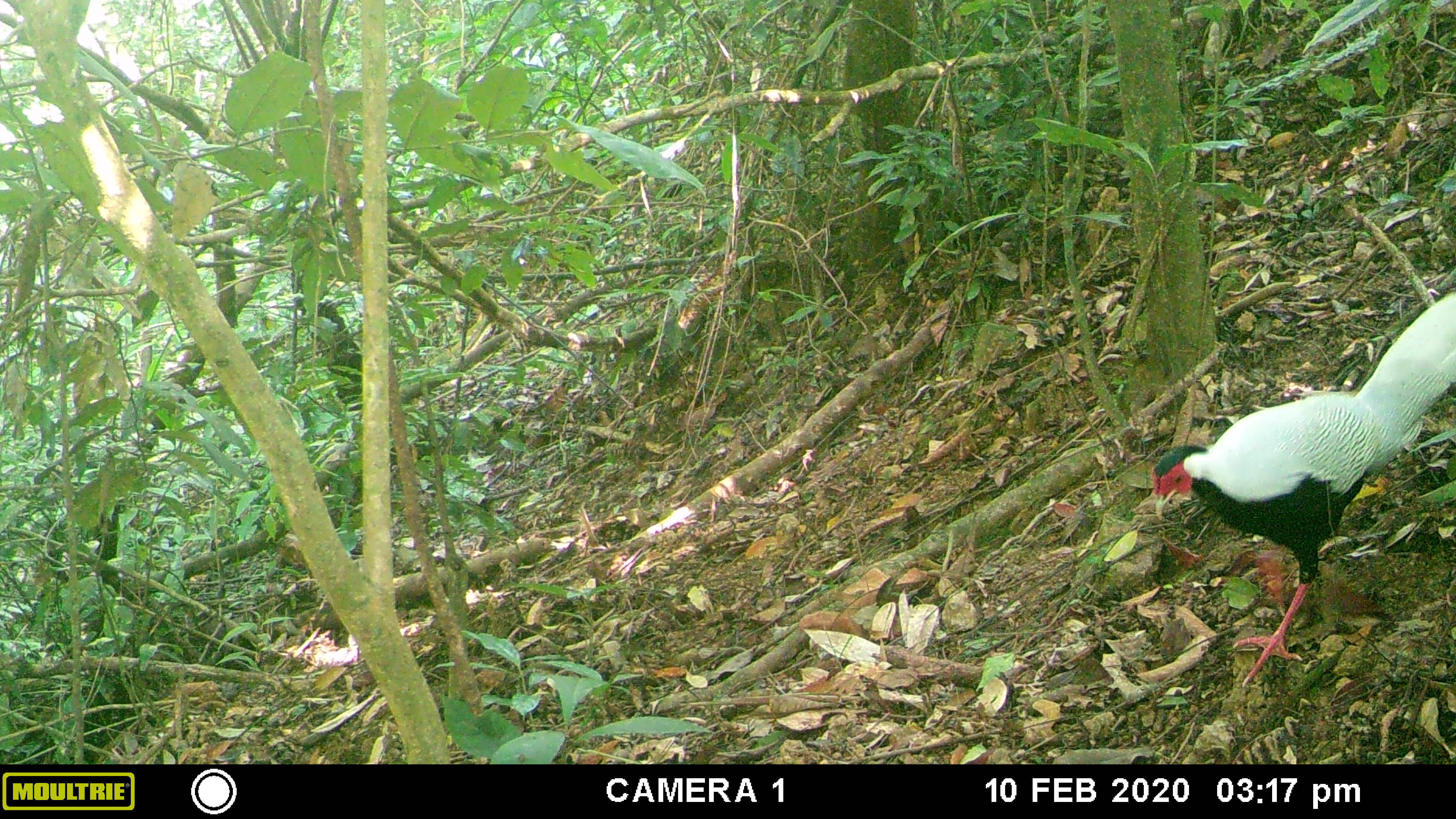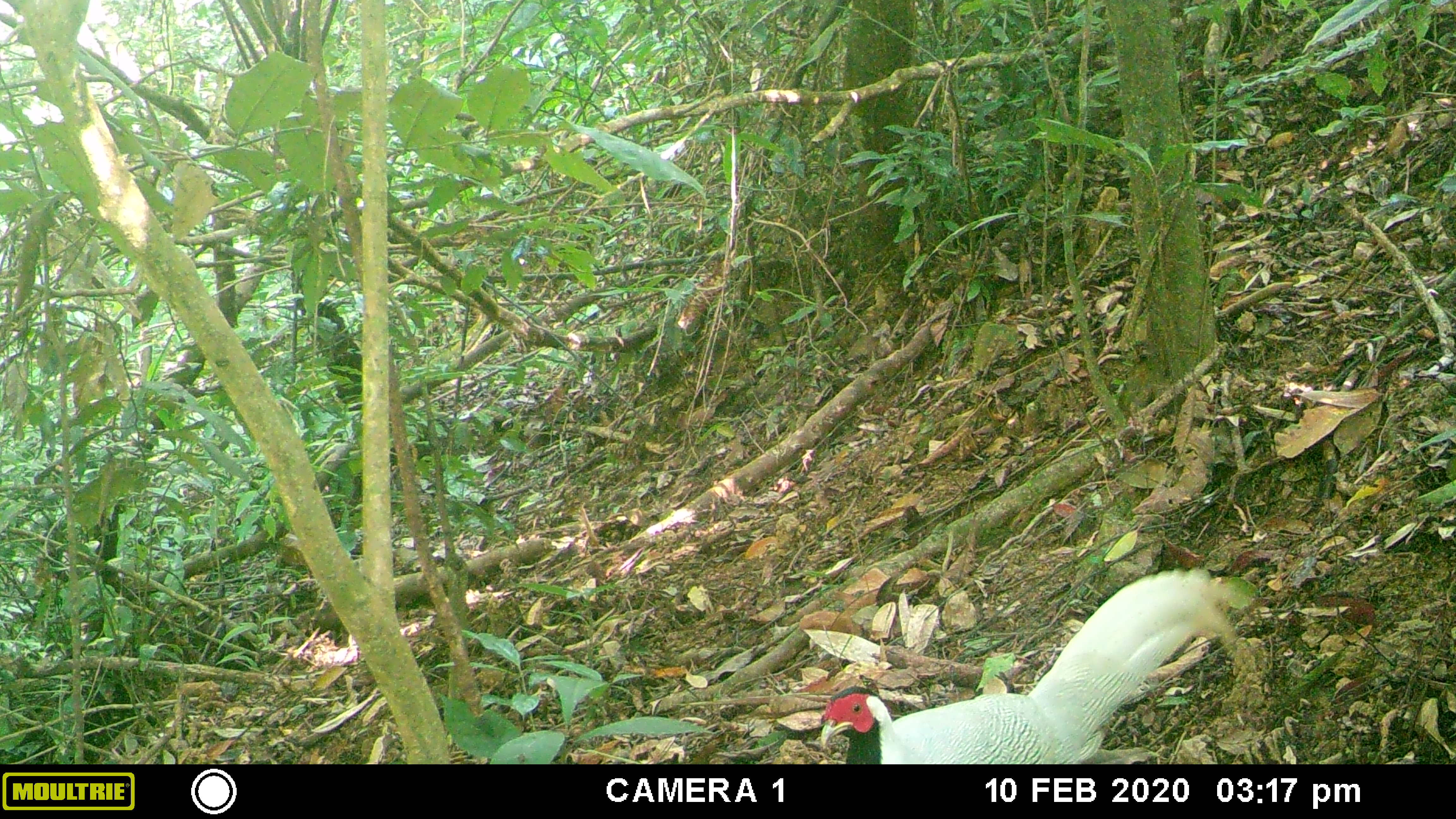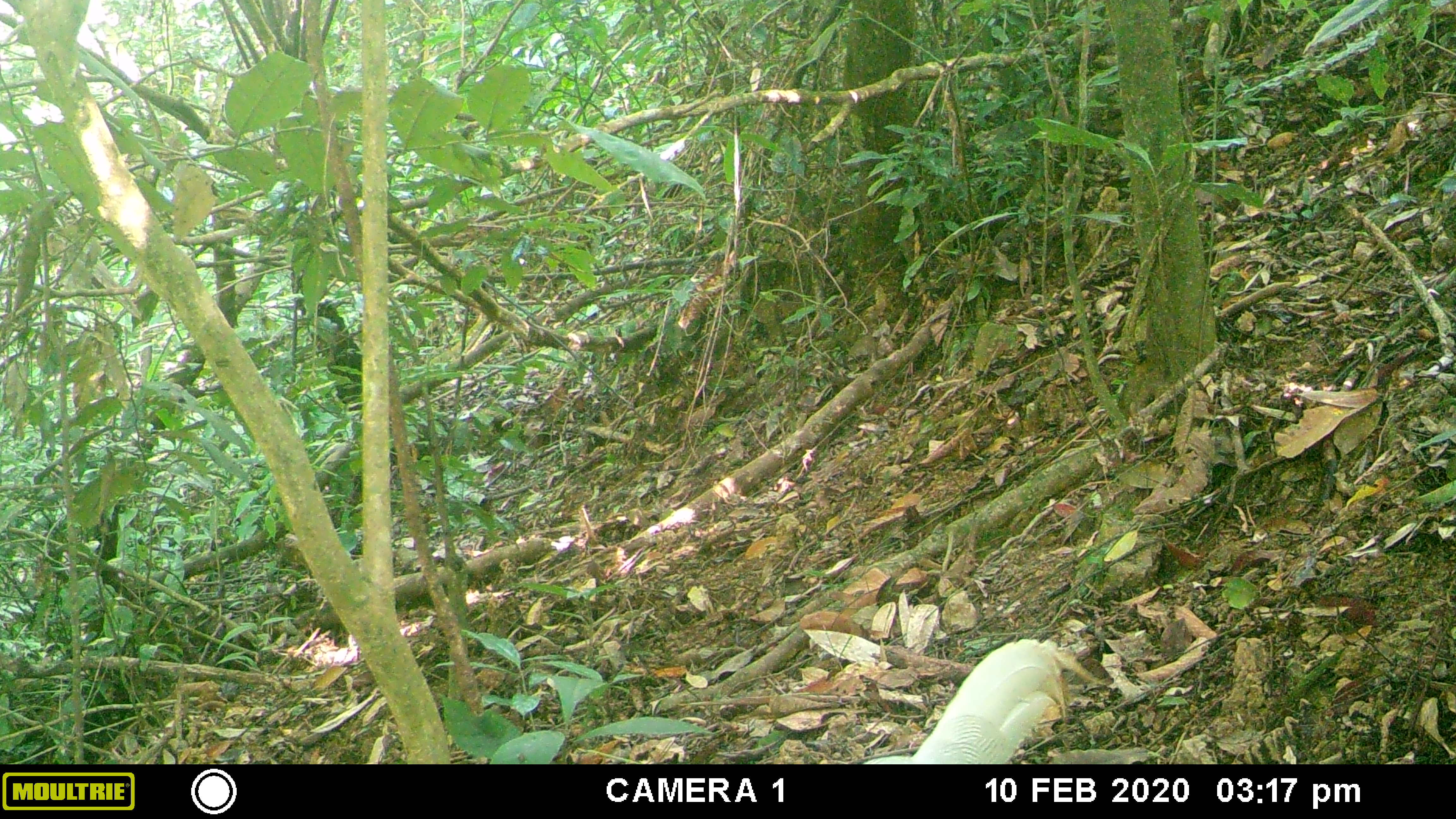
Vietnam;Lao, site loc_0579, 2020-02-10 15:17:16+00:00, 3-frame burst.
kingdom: Animalia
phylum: Chordata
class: Aves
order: Galliformes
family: Phasianidae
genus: Lophura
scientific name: Lophura nycthemera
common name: silver pheasant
Silver pheasant (Lophura nycthemera). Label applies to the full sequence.